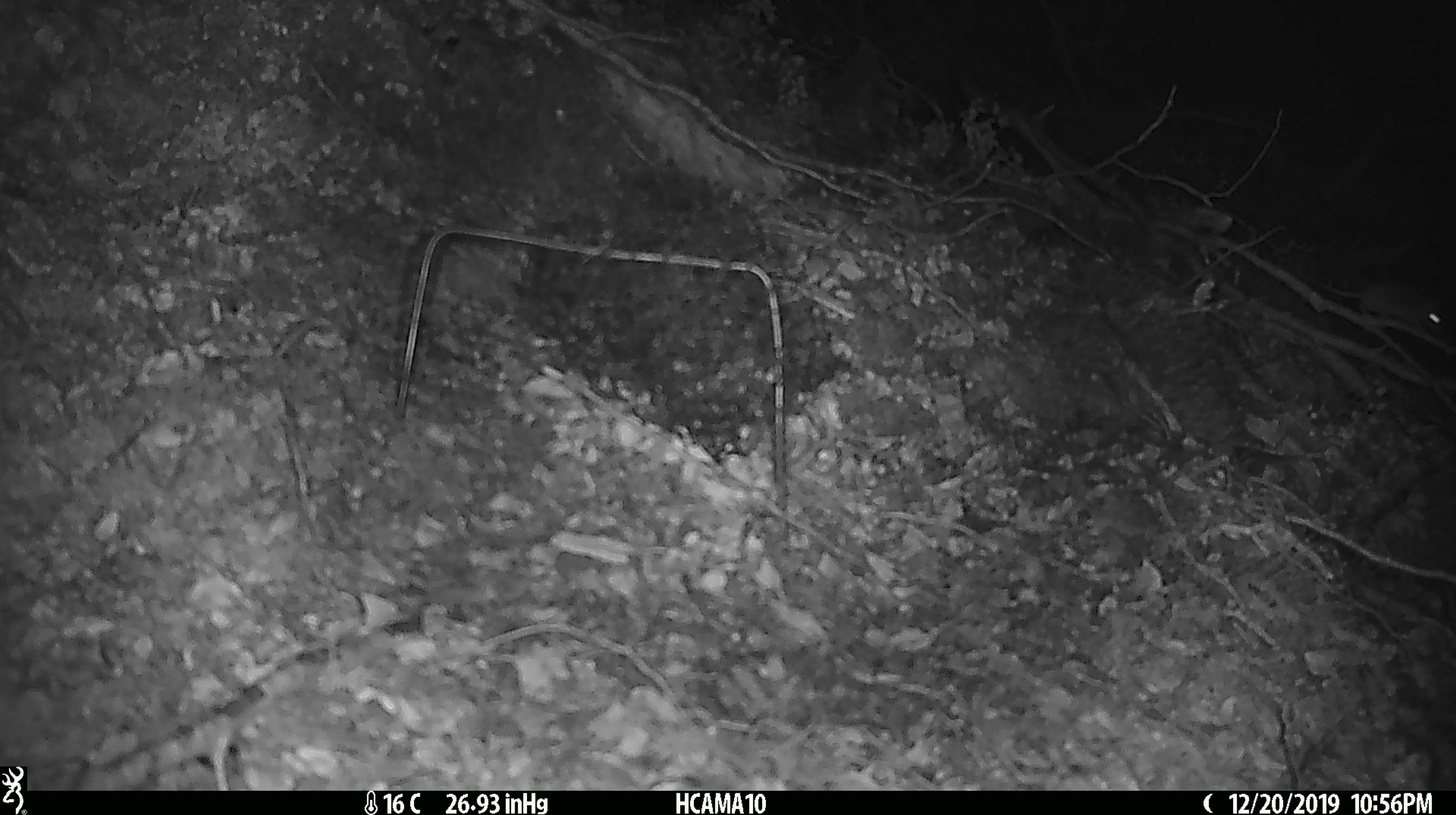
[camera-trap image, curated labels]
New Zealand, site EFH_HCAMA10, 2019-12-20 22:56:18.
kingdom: Animalia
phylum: Chordata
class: Mammalia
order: Rodentia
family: Muridae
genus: Mus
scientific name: Mus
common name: mouse